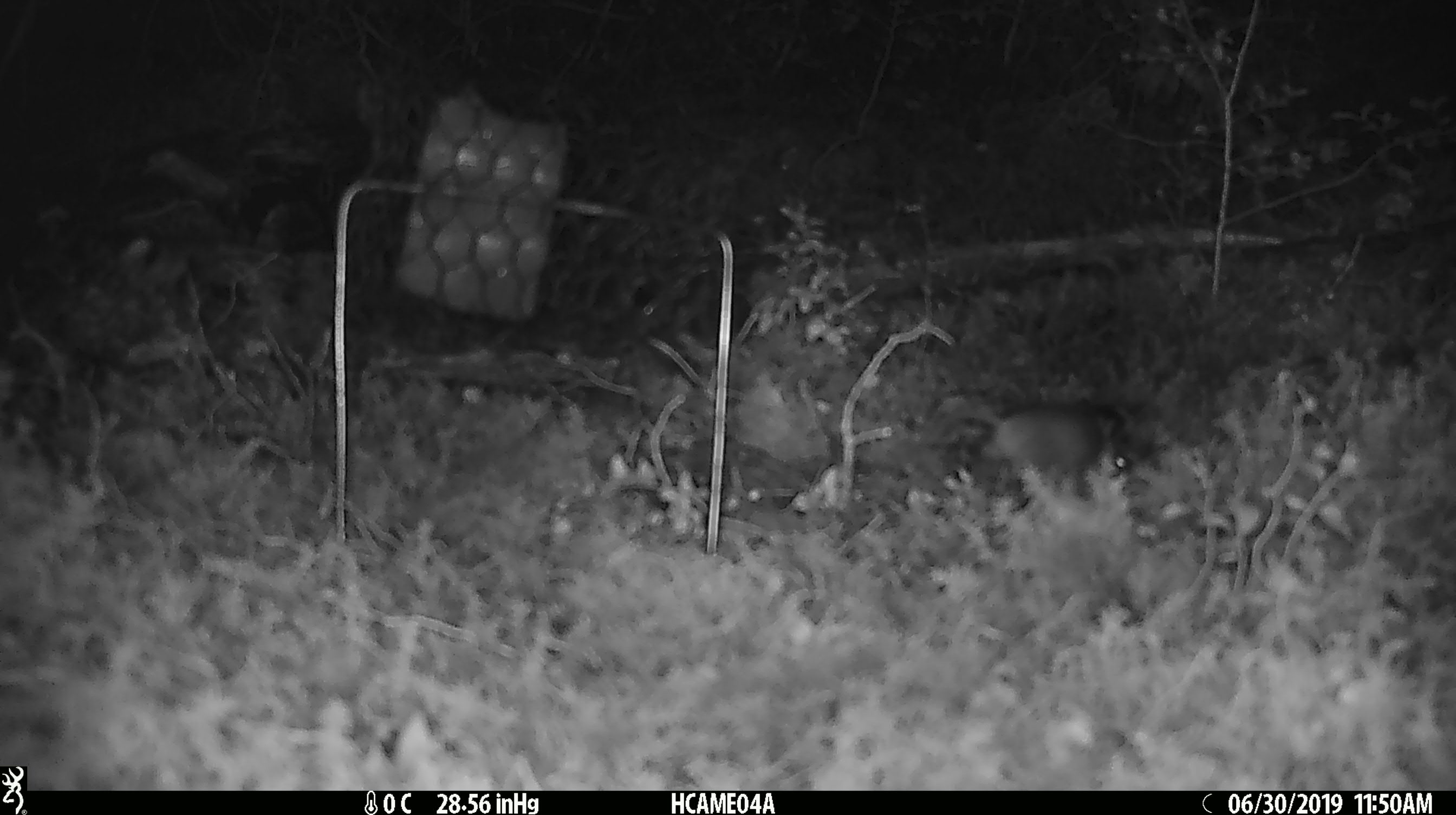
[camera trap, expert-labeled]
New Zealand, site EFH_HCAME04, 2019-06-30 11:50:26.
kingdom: Animalia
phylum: Chordata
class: Mammalia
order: Rodentia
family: Muridae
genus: Mus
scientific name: Mus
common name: mouse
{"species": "mouse (Mus)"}